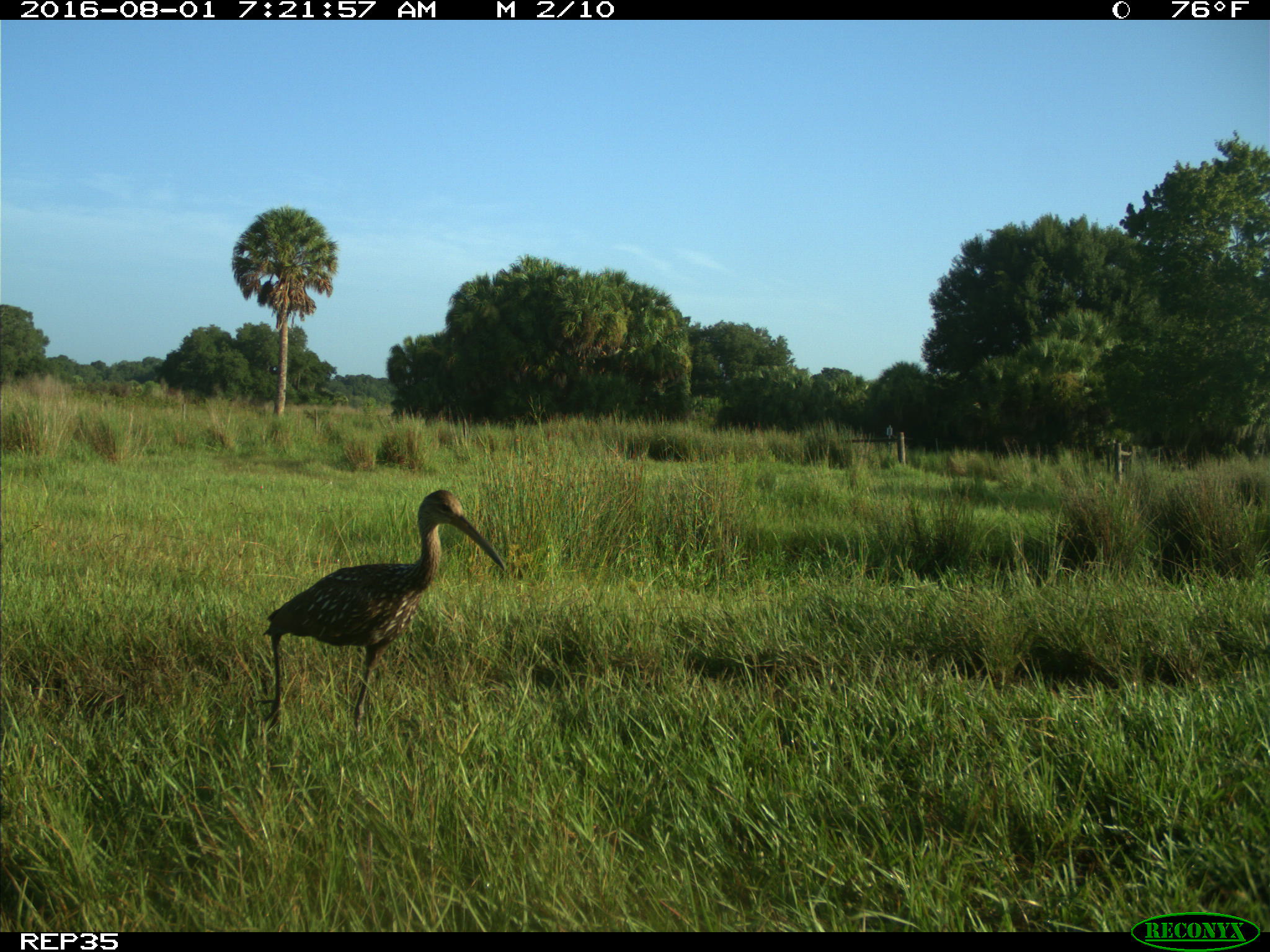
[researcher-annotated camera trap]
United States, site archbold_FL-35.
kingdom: Animalia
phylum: Chordata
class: Aves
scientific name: Aves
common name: birds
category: unidentified bird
Unidentified bird (birds) (Aves).